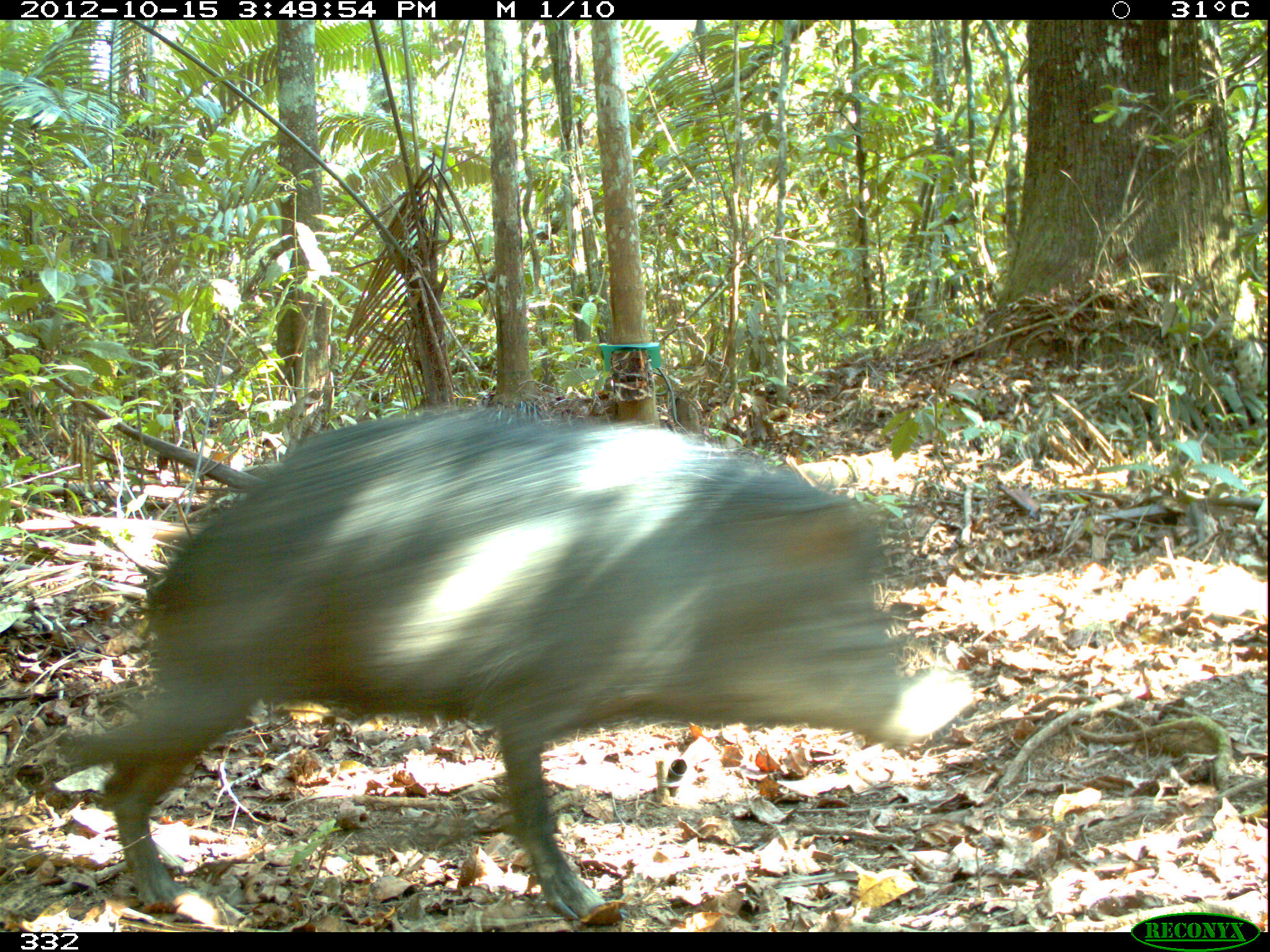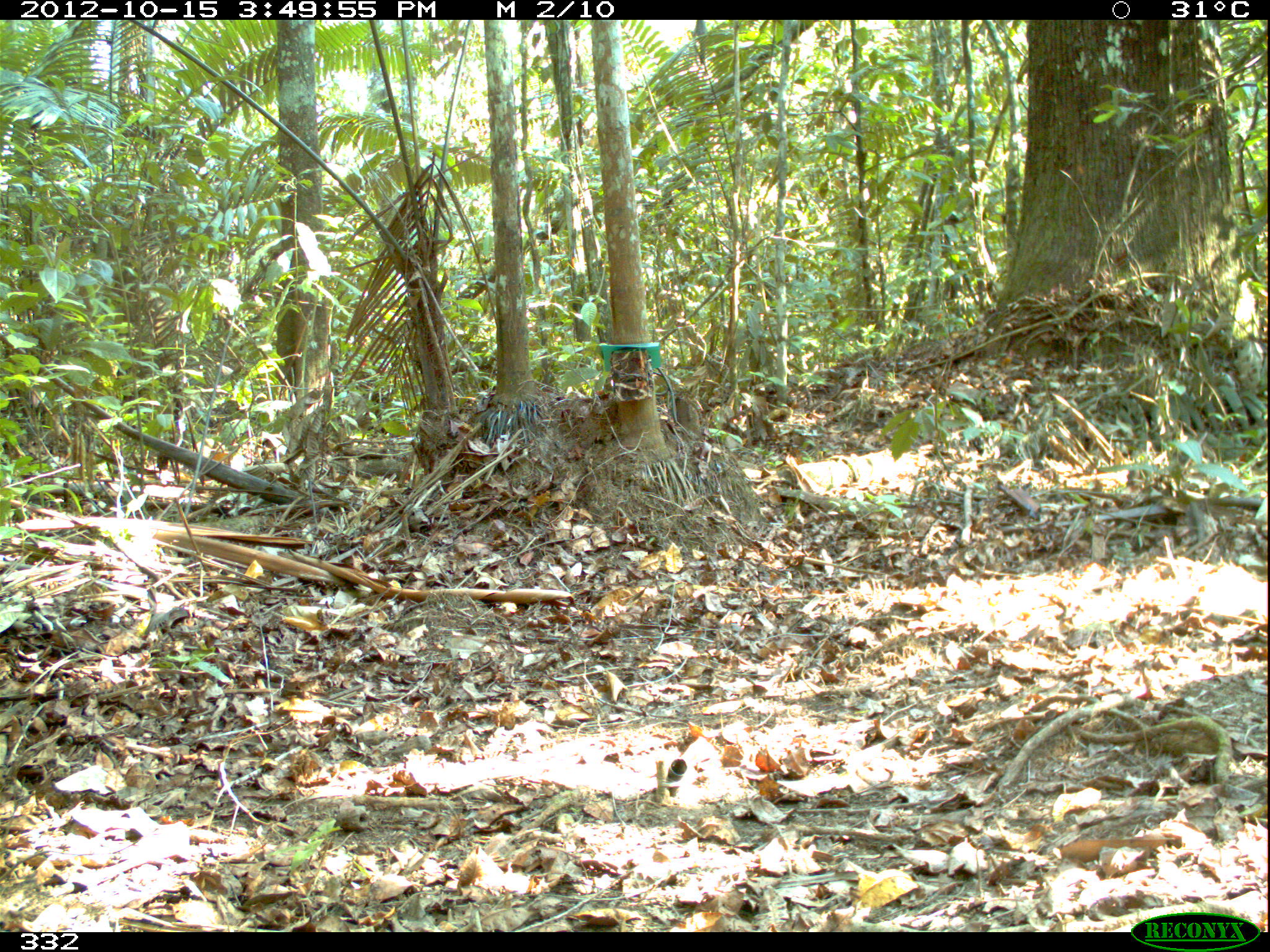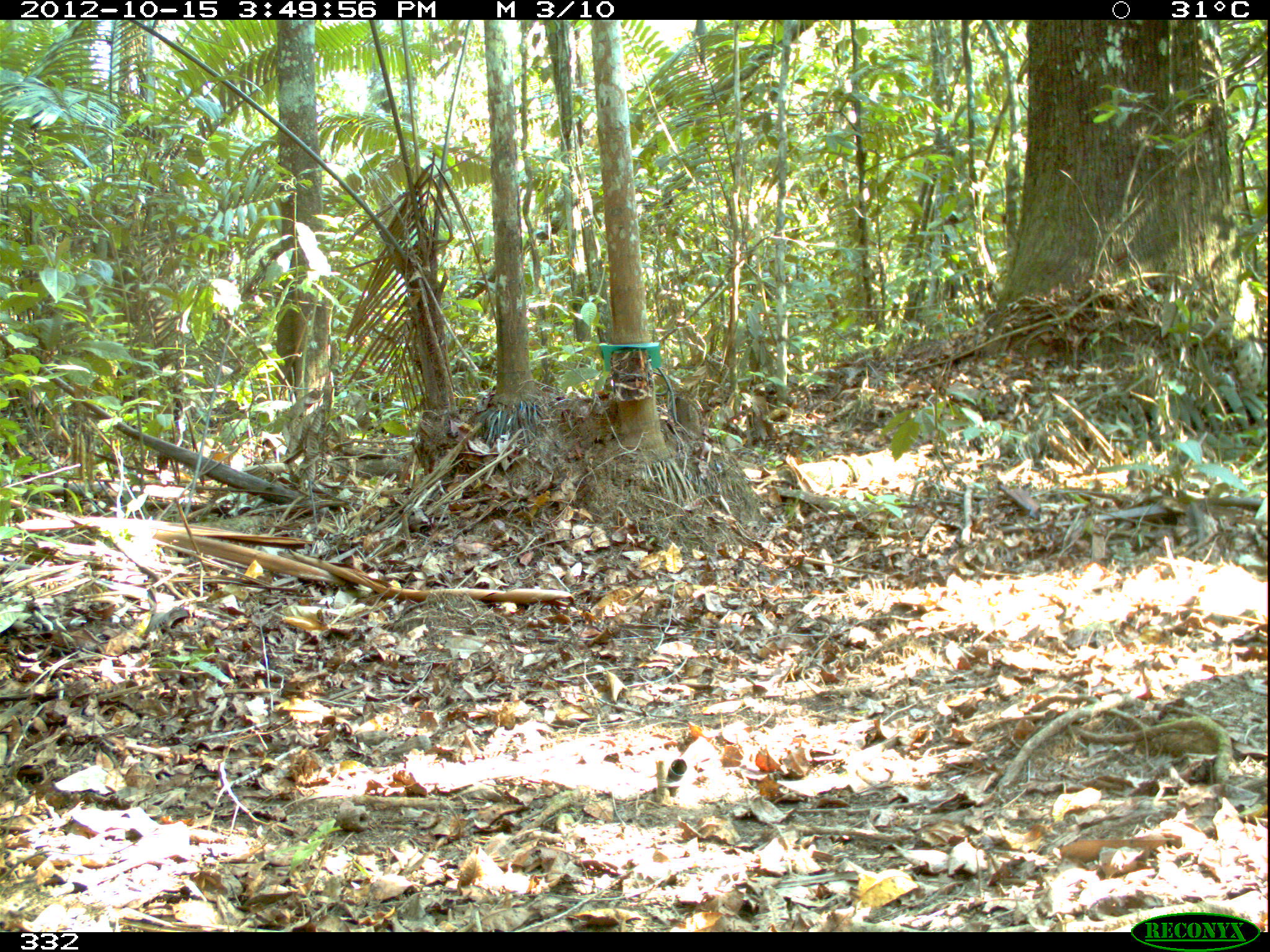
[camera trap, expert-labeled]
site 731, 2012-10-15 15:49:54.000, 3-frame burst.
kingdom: Animalia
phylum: Chordata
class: Mammalia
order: Artiodactyla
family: Tayassuidae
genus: Tayassu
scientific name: Tayassu pecari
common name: white-lipped peccary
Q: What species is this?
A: Tayassu pecari (white-lipped peccary).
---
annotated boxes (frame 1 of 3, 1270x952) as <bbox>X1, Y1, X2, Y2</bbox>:
tayassu pecari: <bbox>51, 406, 933, 924</bbox>